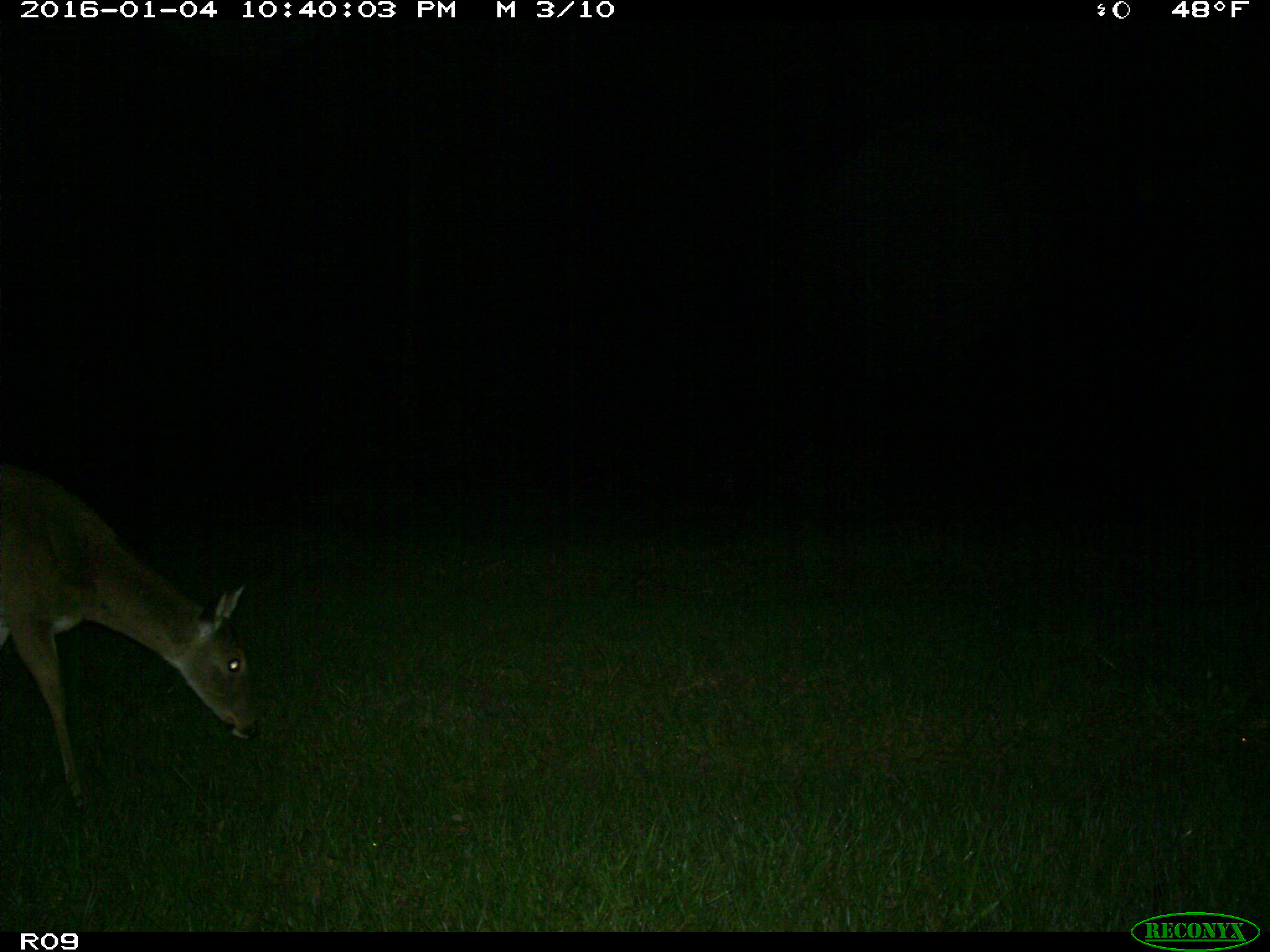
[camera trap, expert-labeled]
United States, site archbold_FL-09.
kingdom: Animalia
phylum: Chordata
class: Mammalia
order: Artiodactyla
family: Cervidae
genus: Odocoileus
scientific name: Odocoileus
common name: deer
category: unidentified deer